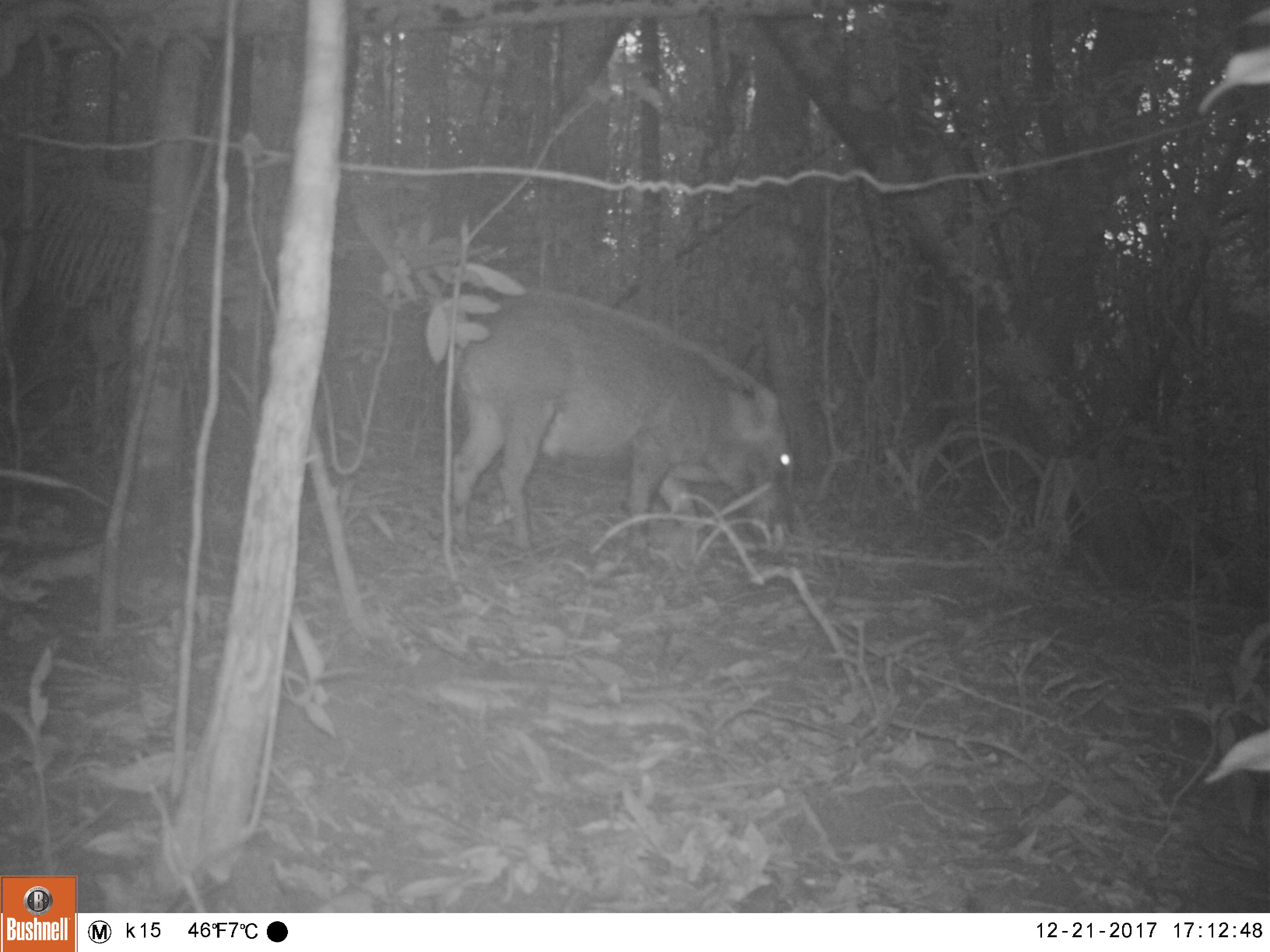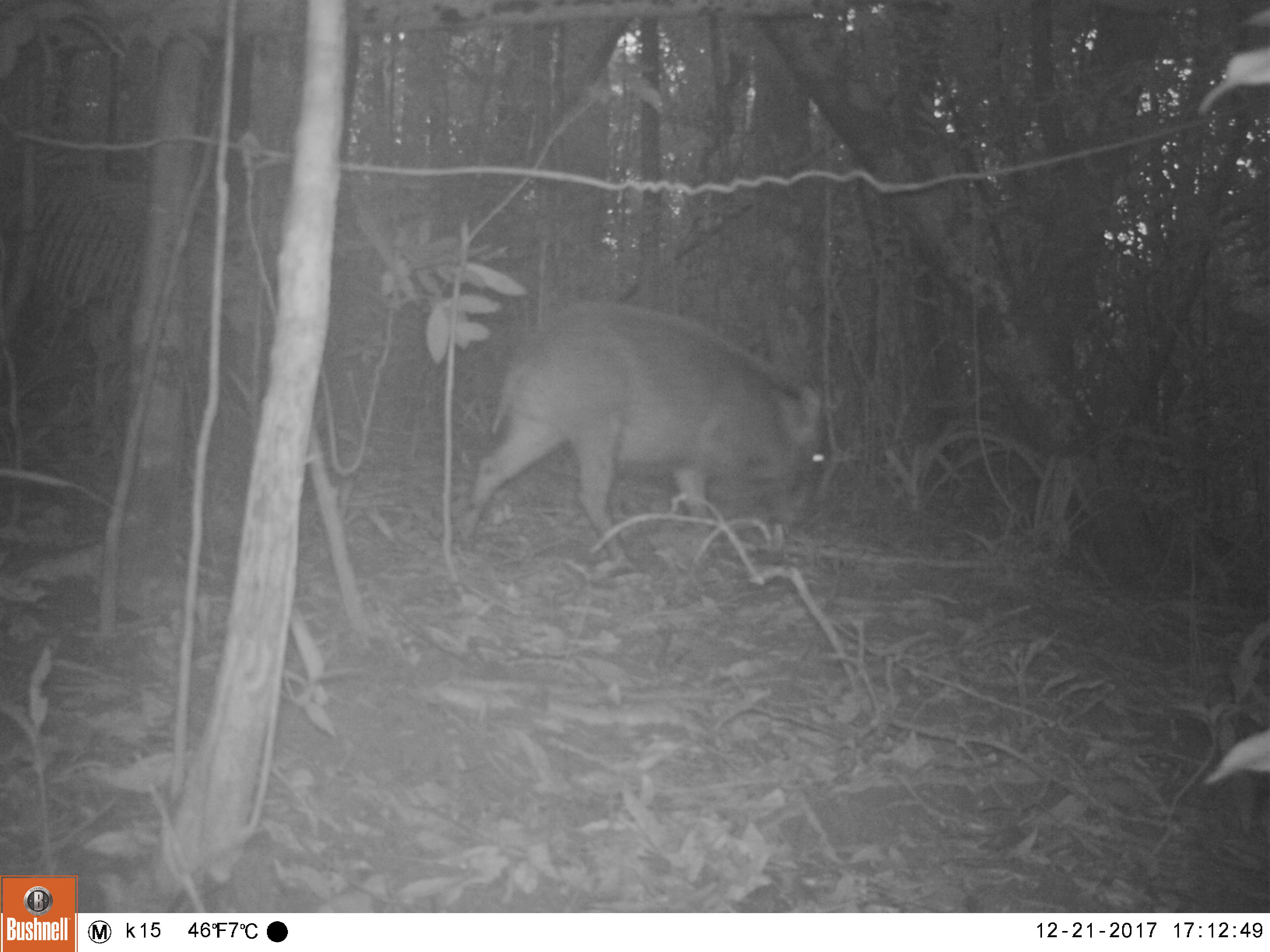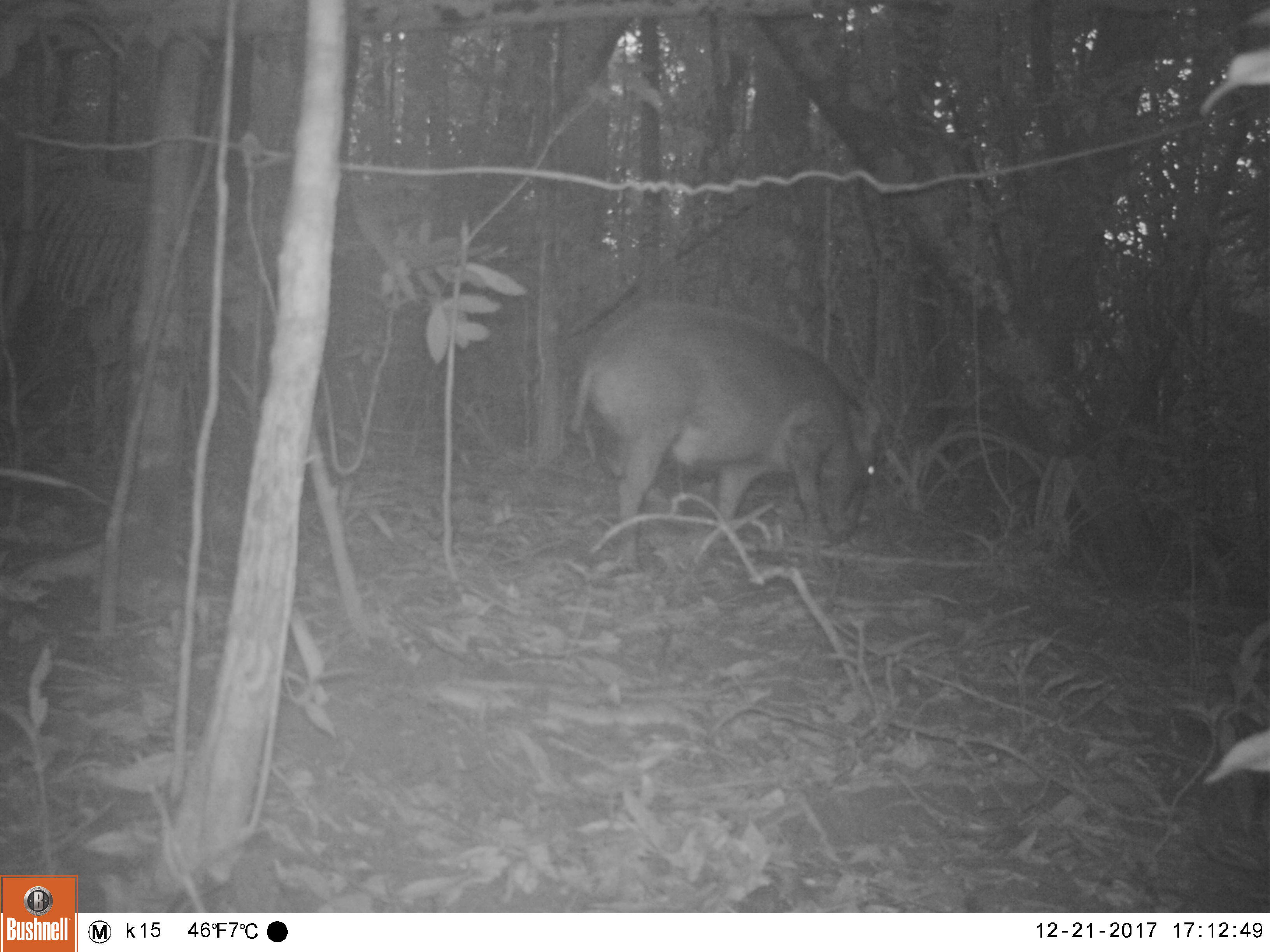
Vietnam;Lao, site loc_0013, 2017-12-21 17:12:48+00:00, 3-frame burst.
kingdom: Animalia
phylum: Chordata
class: Mammalia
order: Artiodactyla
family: Suidae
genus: Sus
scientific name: Sus scrofa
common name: eurasian wild pig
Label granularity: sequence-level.